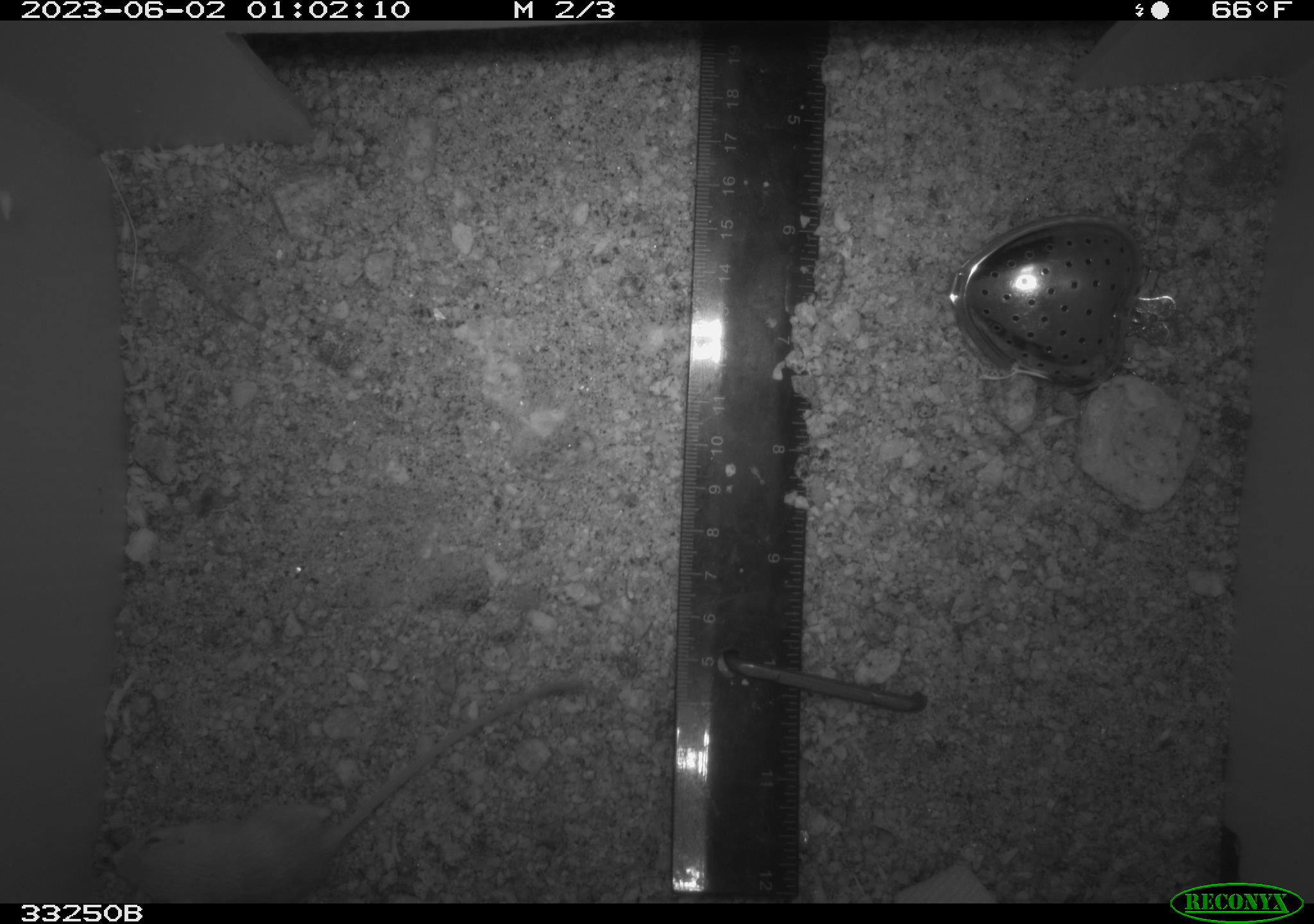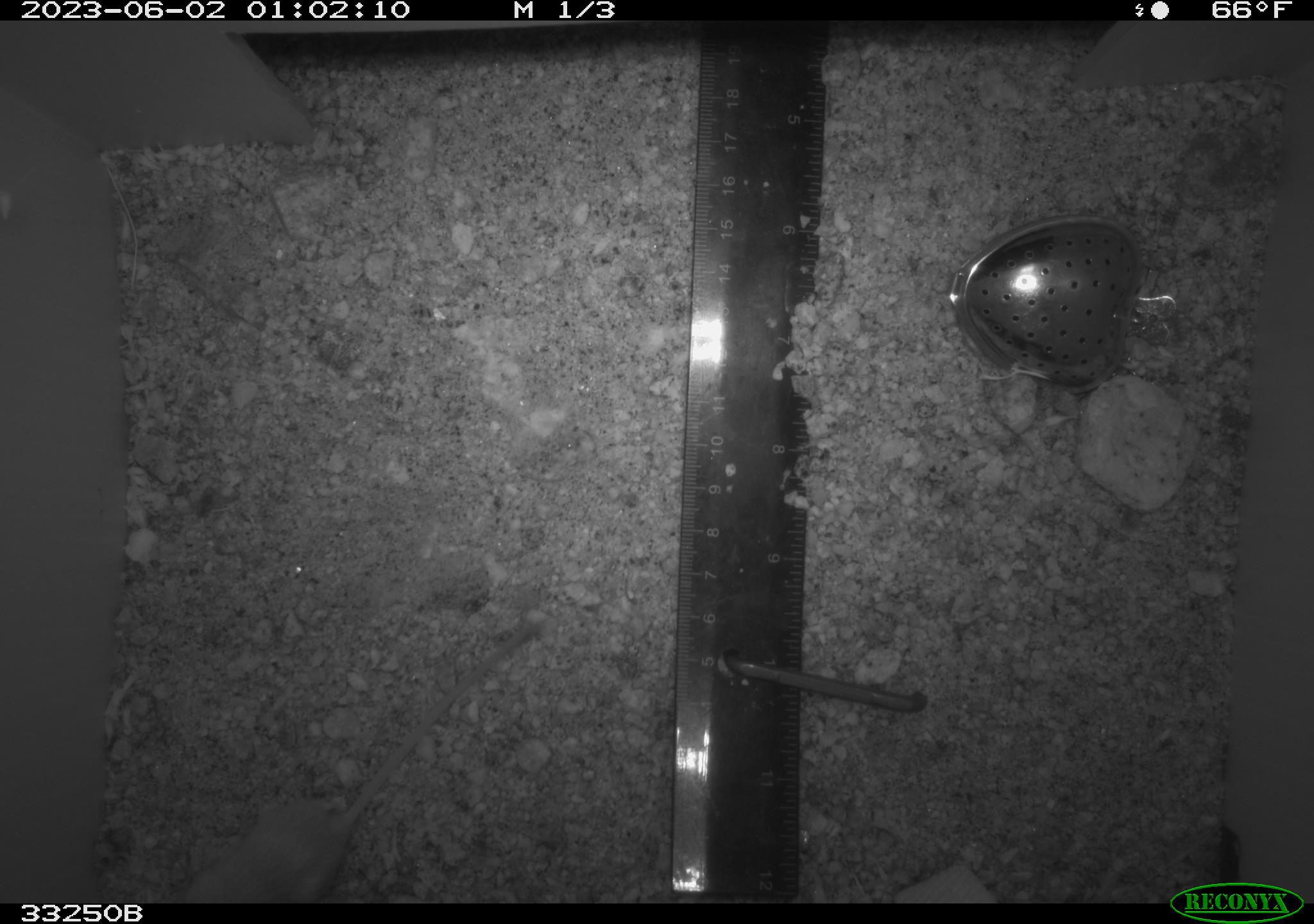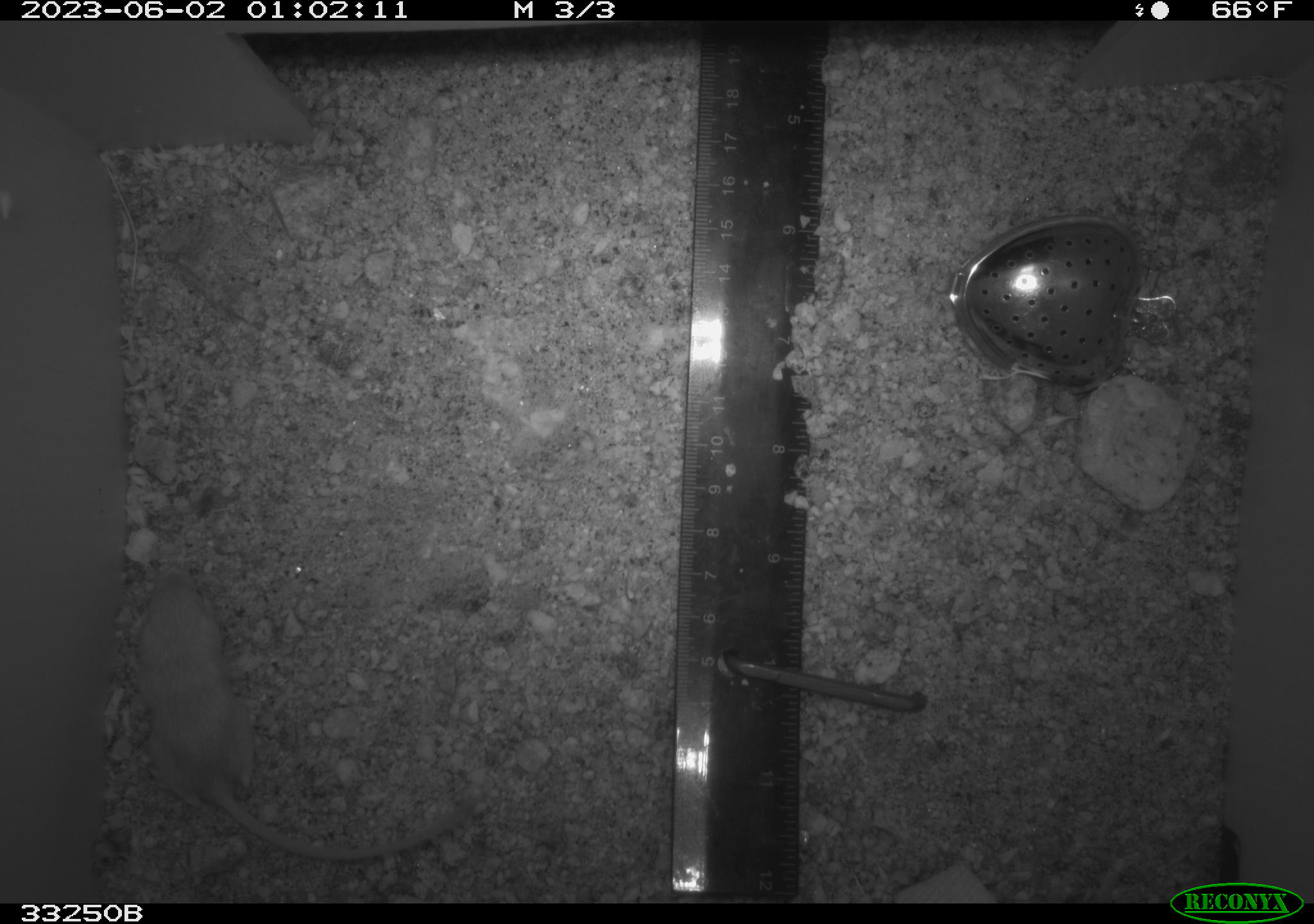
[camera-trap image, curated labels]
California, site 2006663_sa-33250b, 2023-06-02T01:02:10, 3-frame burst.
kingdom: Animalia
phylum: Chordata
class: Mammalia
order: Rodentia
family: Heteromyidae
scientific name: Heteromyidae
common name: kangaroo rats and pocket mice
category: heteromyidae family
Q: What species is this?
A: Heteromyidae family (kangaroo rats and pocket mice) (Heteromyidae).